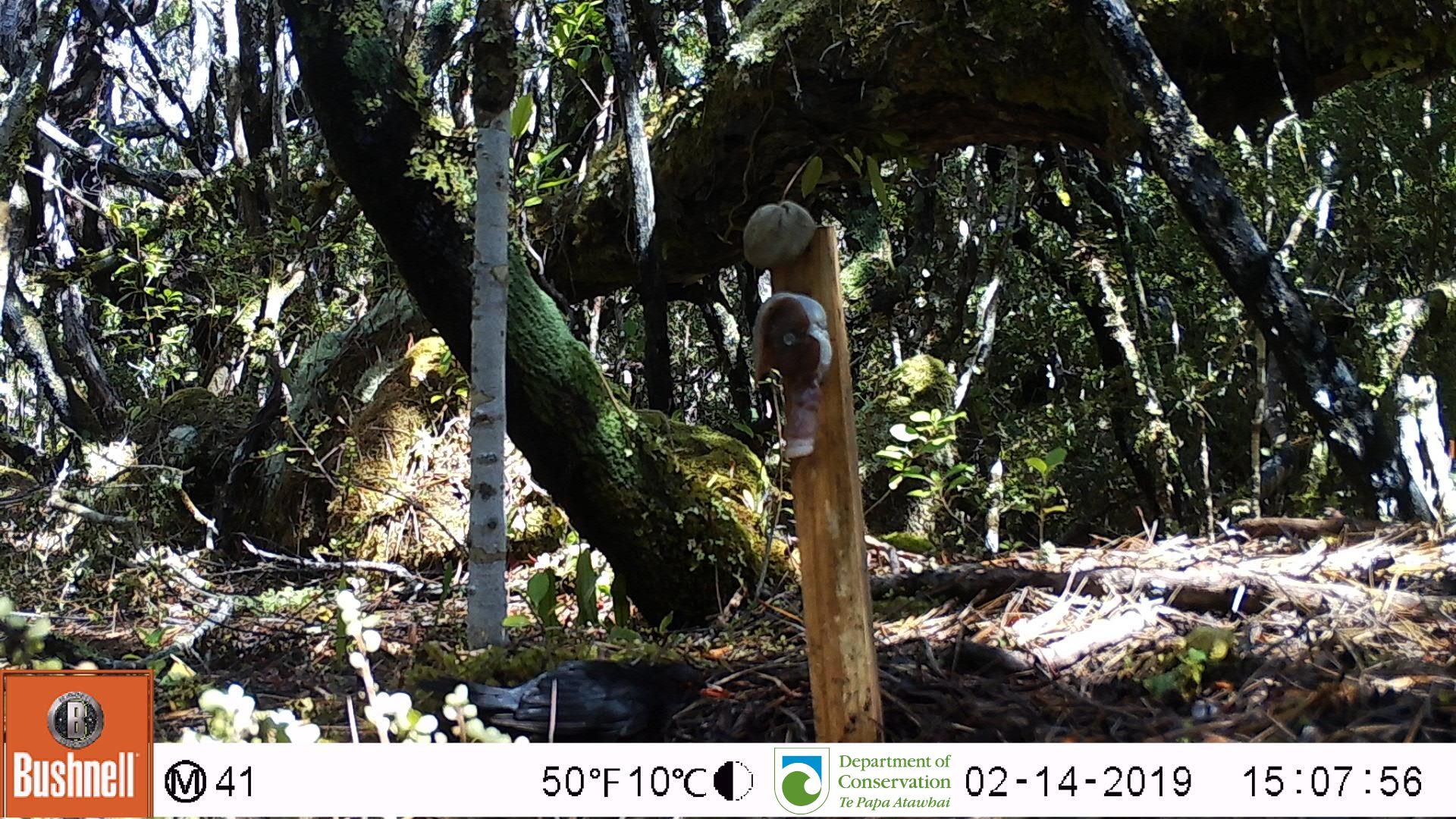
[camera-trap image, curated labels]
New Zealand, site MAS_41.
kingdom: Animalia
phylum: Chordata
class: Aves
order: Passeriformes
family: Turdidae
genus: Turdus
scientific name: Turdus merula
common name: eurasian blackbird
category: blackbird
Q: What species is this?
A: Blackbird (eurasian blackbird) (Turdus merula).